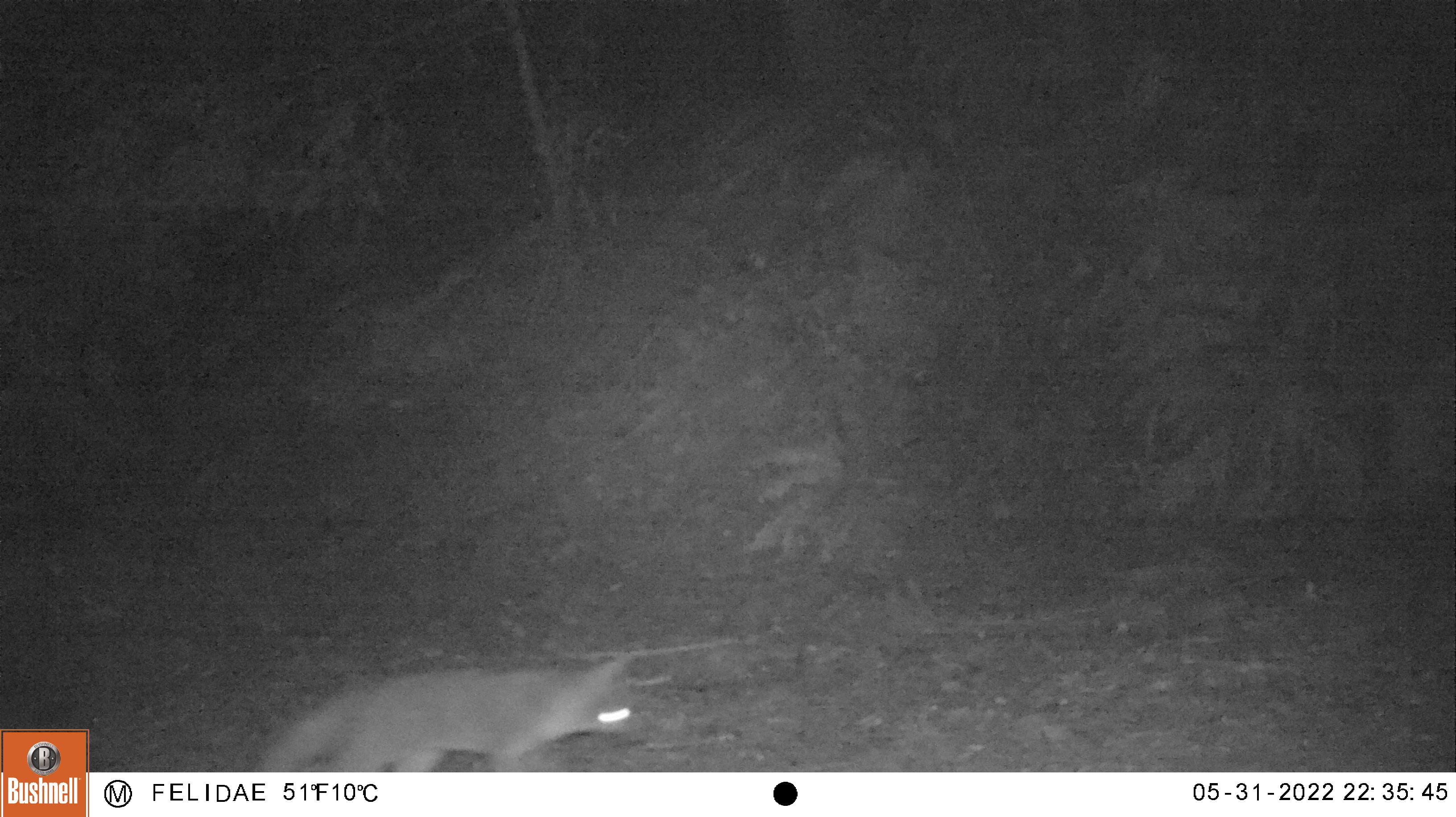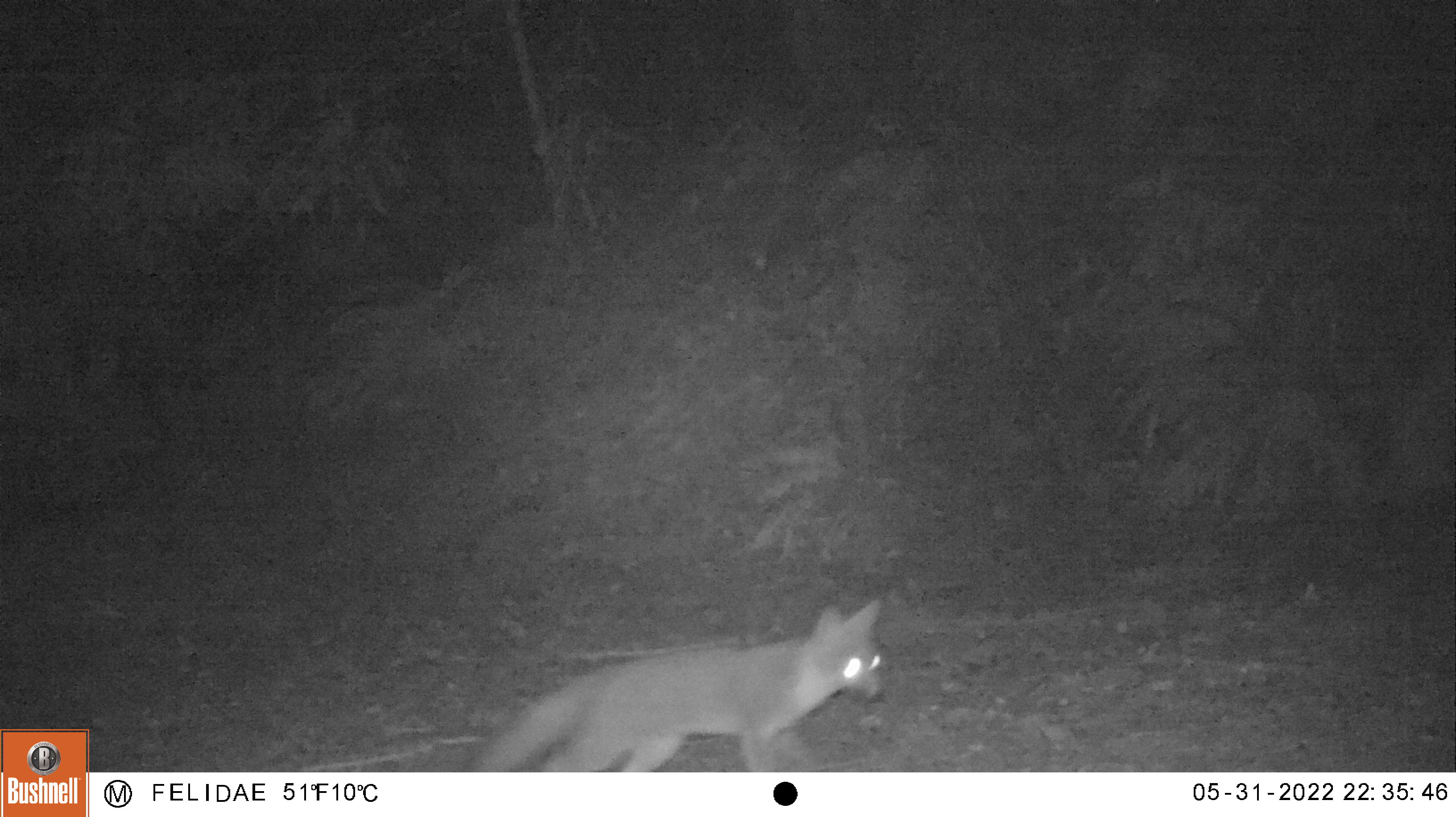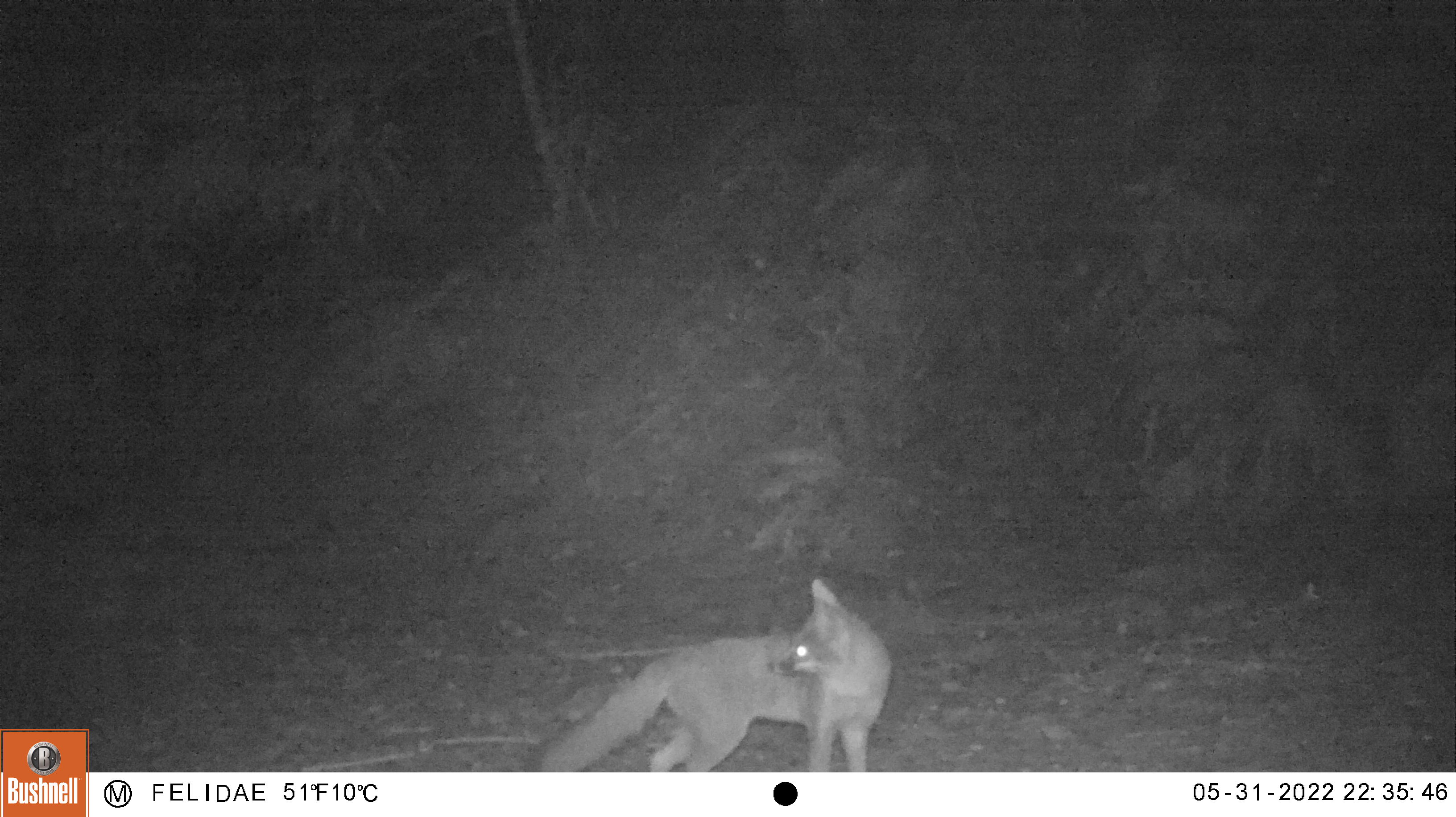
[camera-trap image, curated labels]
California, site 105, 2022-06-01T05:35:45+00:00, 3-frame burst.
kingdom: Animalia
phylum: Chordata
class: Mammalia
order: Carnivora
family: Canidae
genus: Urocyon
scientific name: Urocyon cinereoargenteus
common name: gray fox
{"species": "gray fox (Urocyon cinereoargenteus)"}